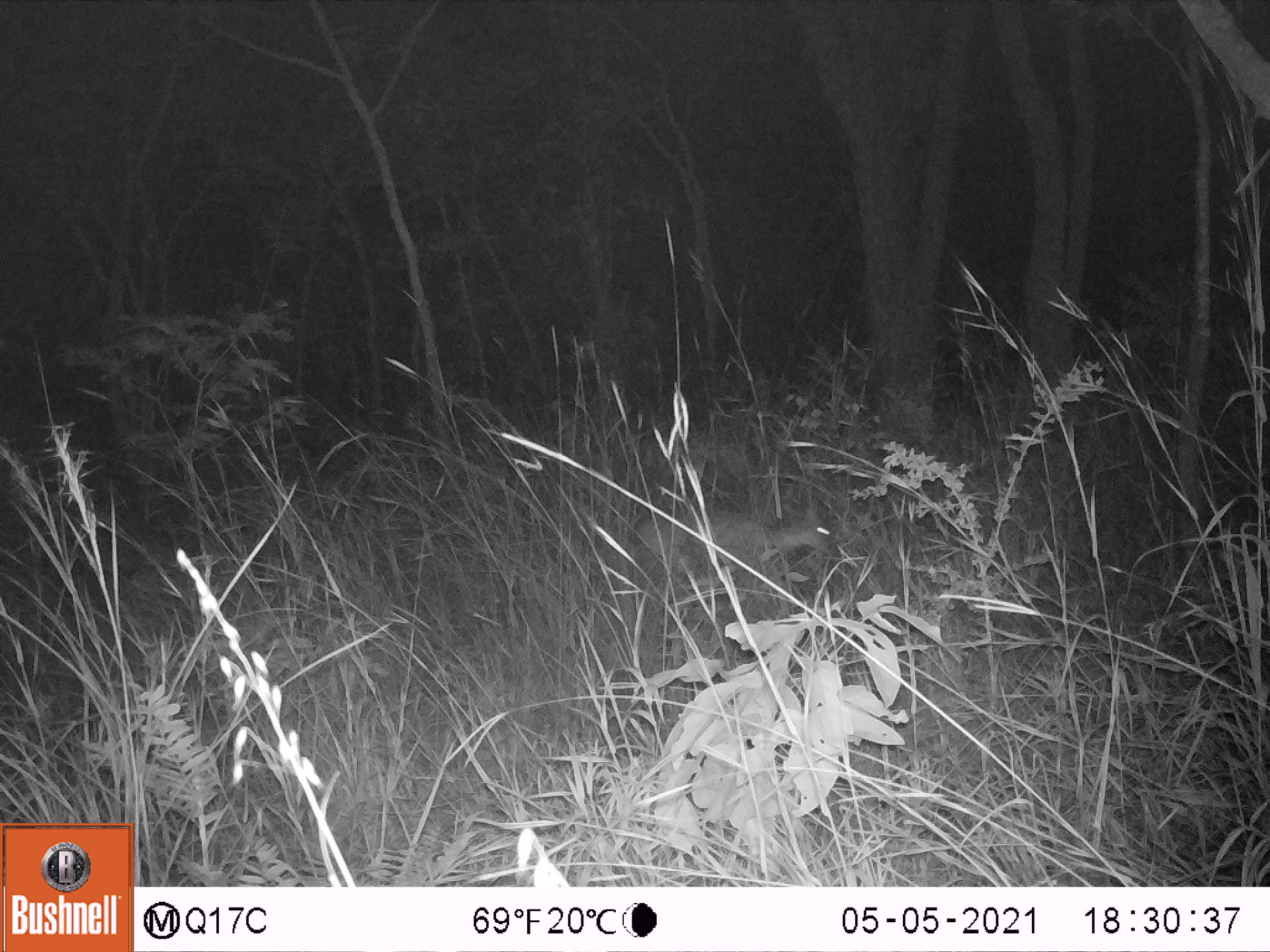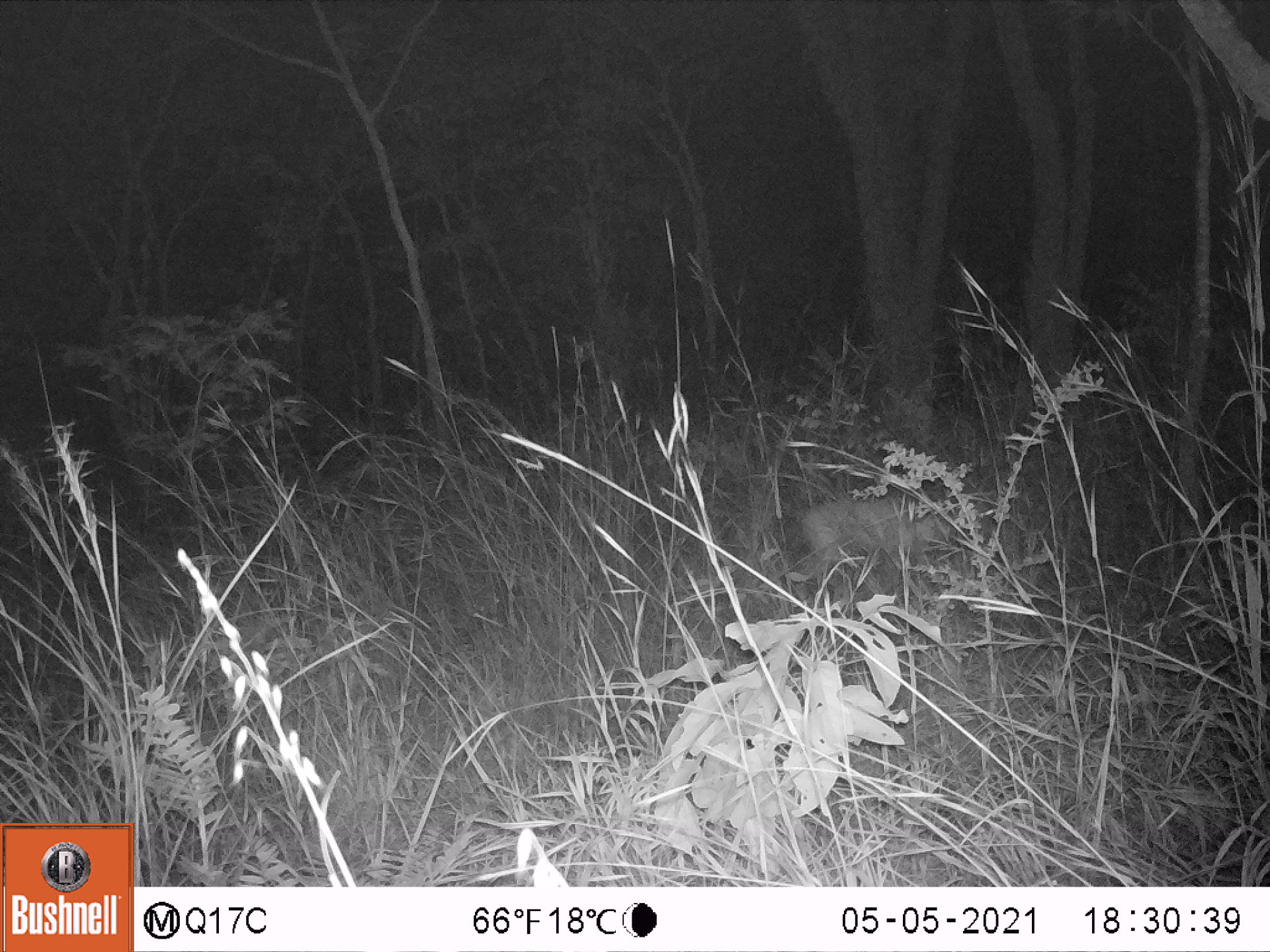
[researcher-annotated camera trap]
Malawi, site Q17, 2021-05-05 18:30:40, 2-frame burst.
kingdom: Animalia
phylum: Chordata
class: Mammalia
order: Artiodactyla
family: Bovidae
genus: Sylvicapra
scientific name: Sylvicapra grimmia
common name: common duiker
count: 1